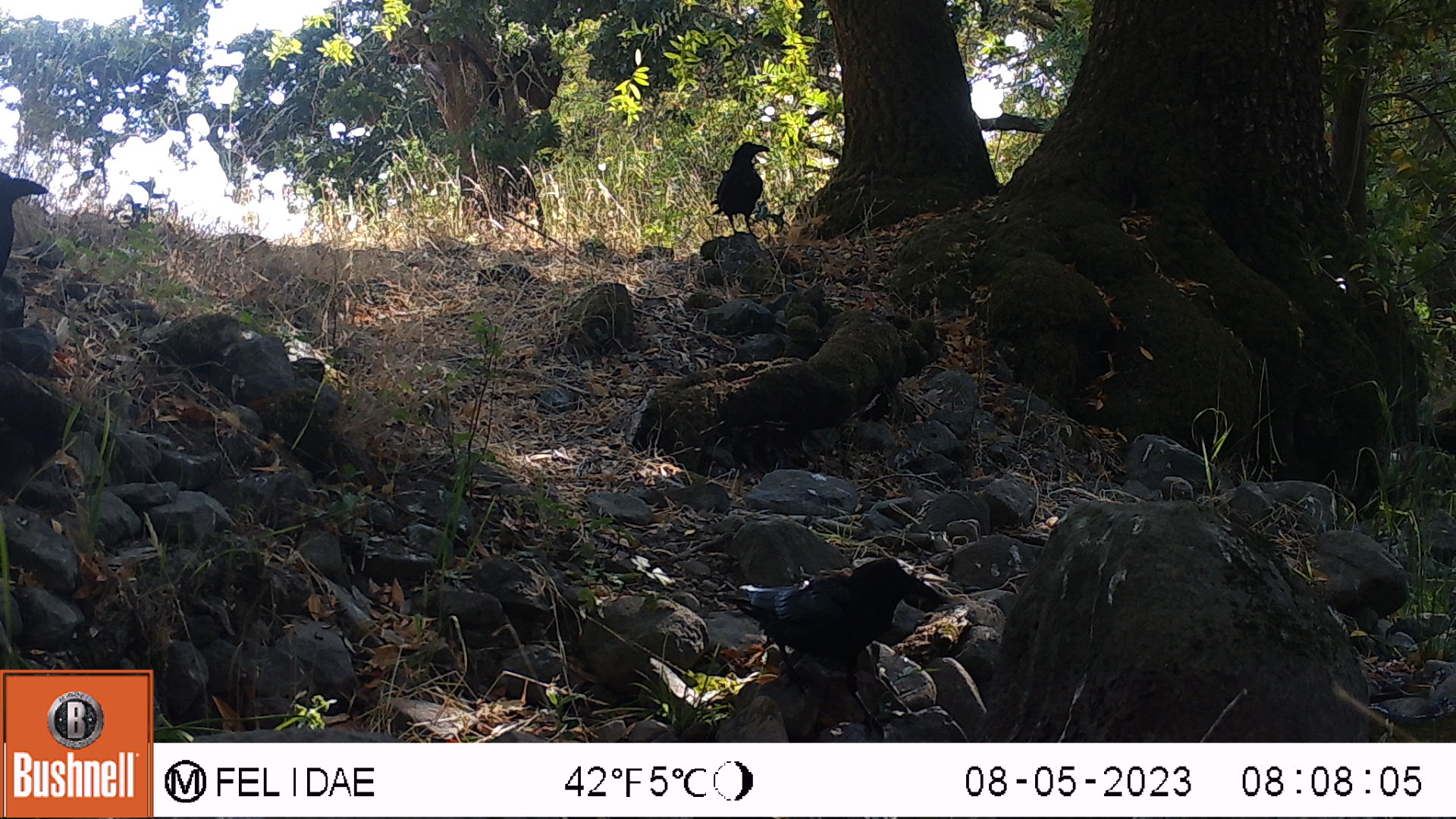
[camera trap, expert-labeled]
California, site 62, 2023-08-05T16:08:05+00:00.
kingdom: Animalia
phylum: Chordata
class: Aves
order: Passeriformes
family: Corvidae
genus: Corvus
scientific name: Corvus brachyrhynchos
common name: american crow